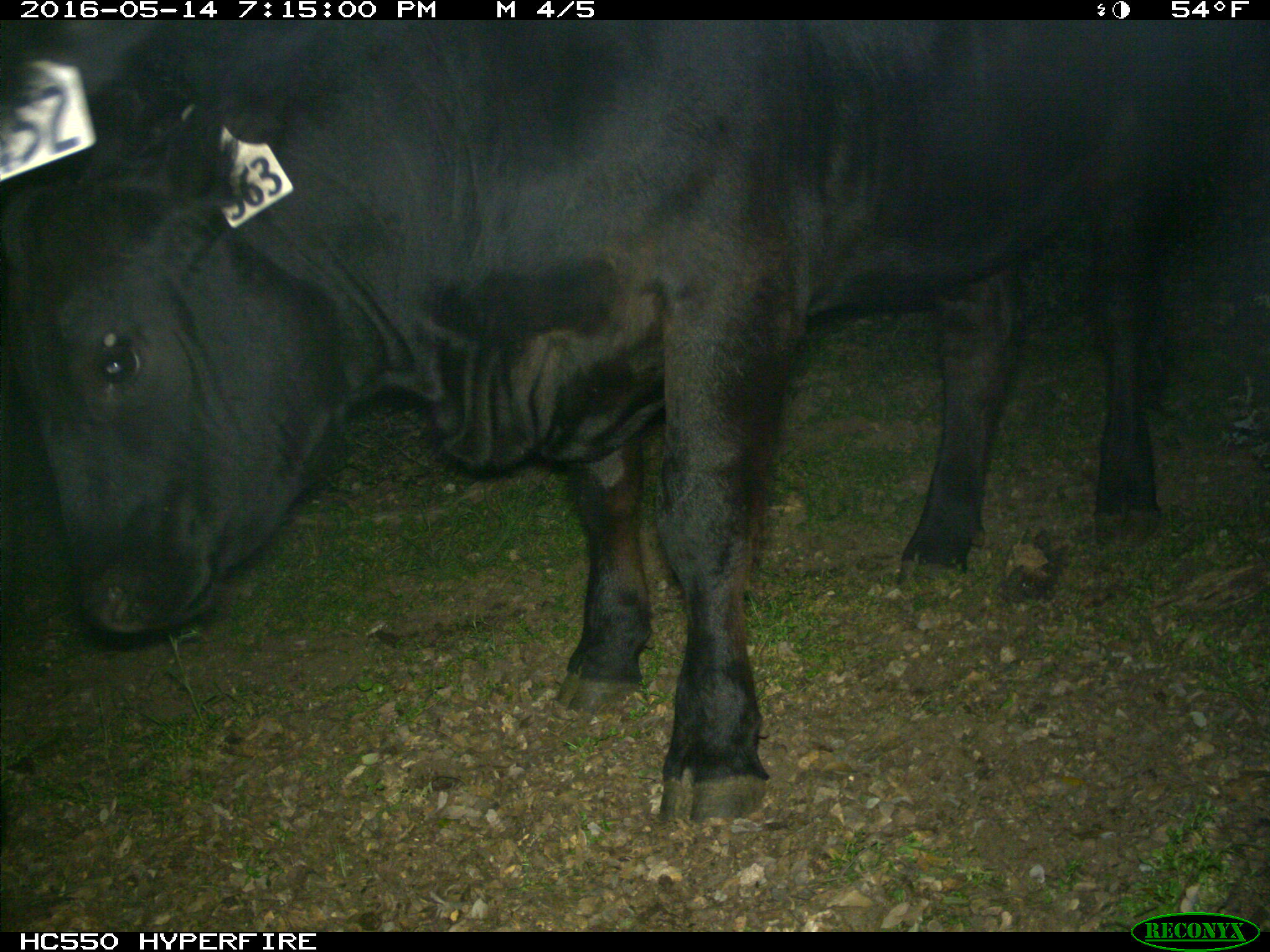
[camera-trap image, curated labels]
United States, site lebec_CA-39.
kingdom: Animalia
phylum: Chordata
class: Mammalia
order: Artiodactyla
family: Bovidae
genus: Bos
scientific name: Bos taurus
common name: domestic cow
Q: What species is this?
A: Bos taurus (domestic cow).